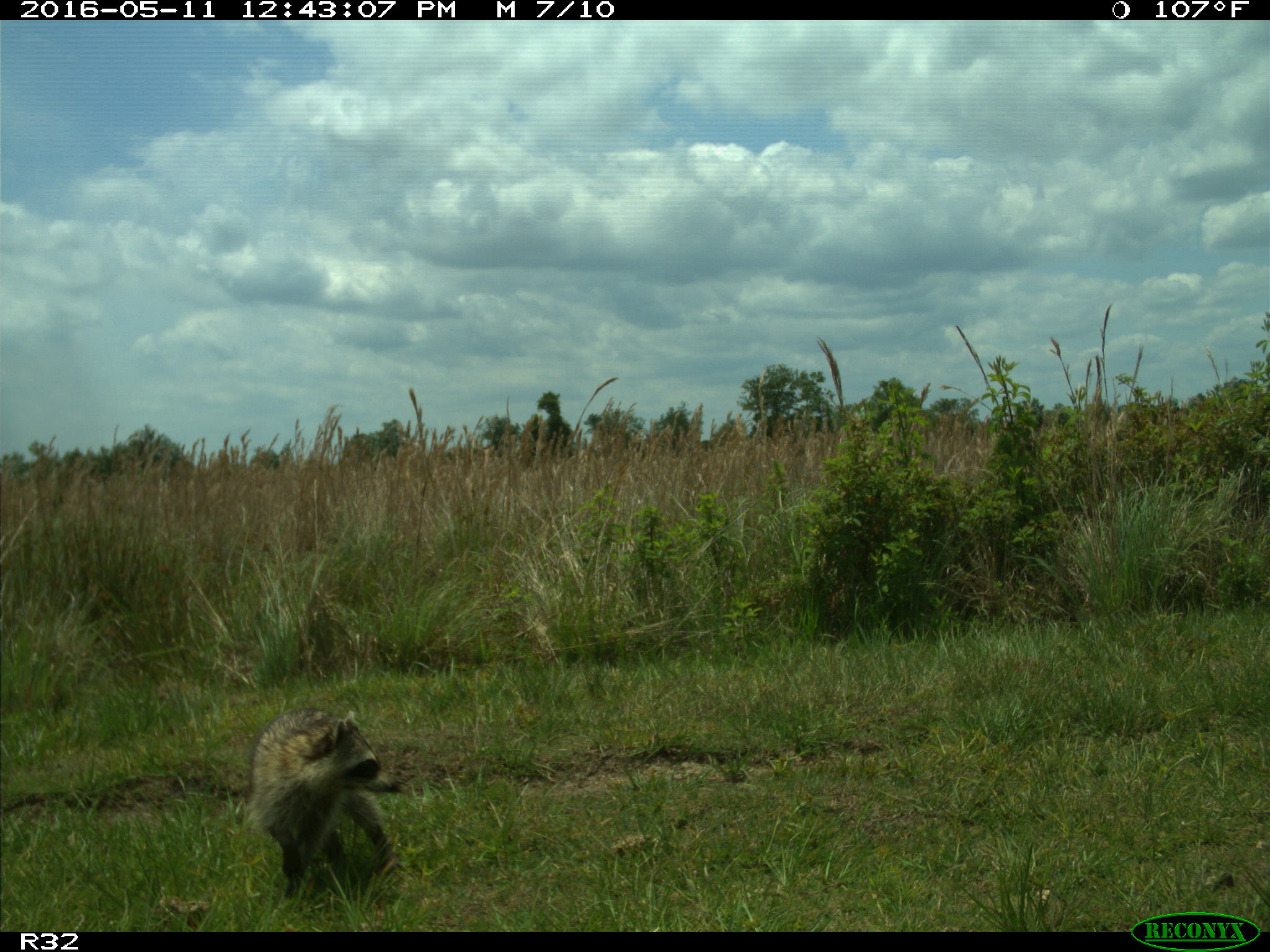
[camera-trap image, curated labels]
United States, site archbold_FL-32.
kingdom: Animalia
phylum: Chordata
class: Mammalia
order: Carnivora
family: Procyonidae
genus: Procyon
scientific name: Procyon lotor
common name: common raccoon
Procyon lotor (common raccoon).